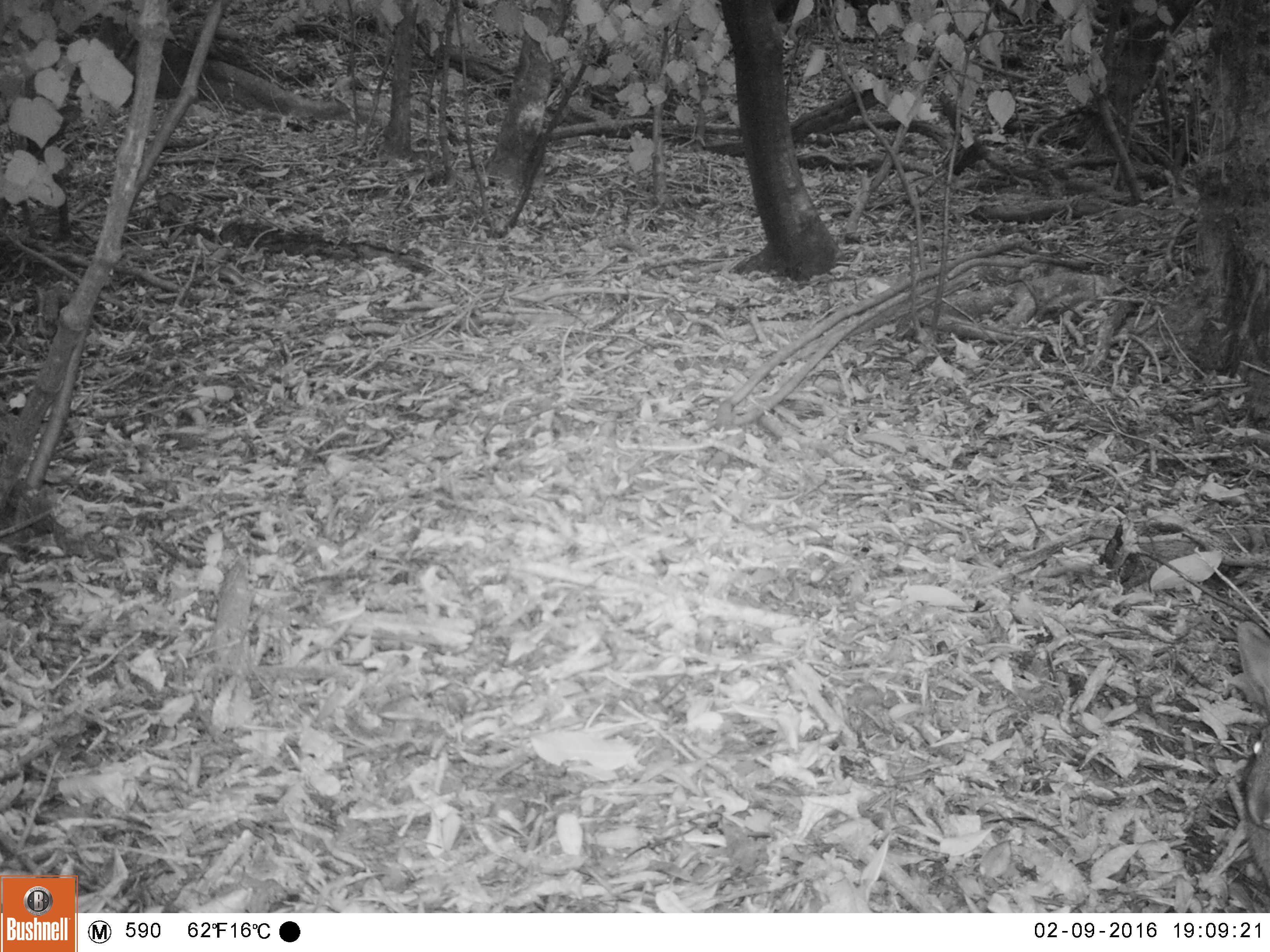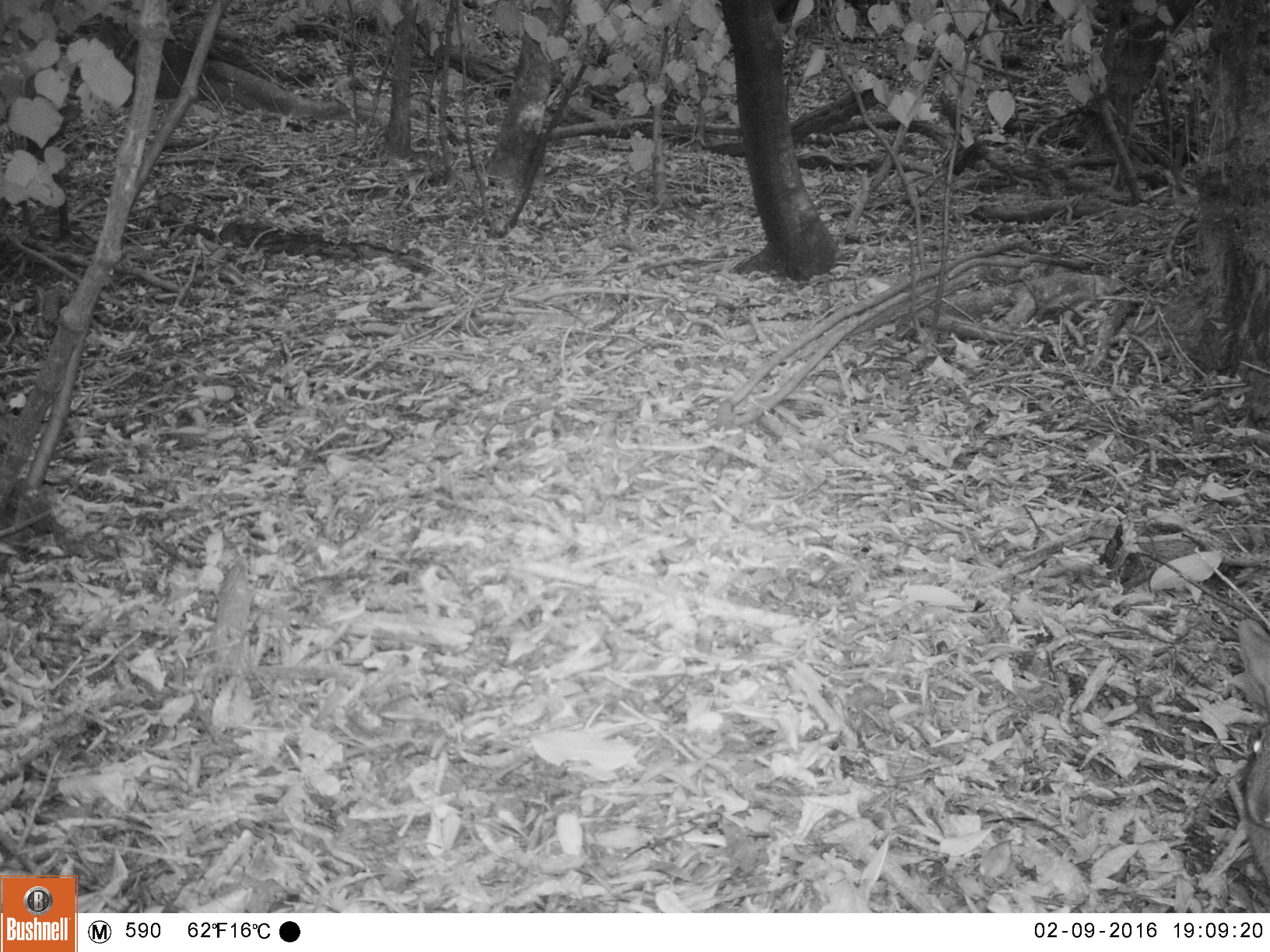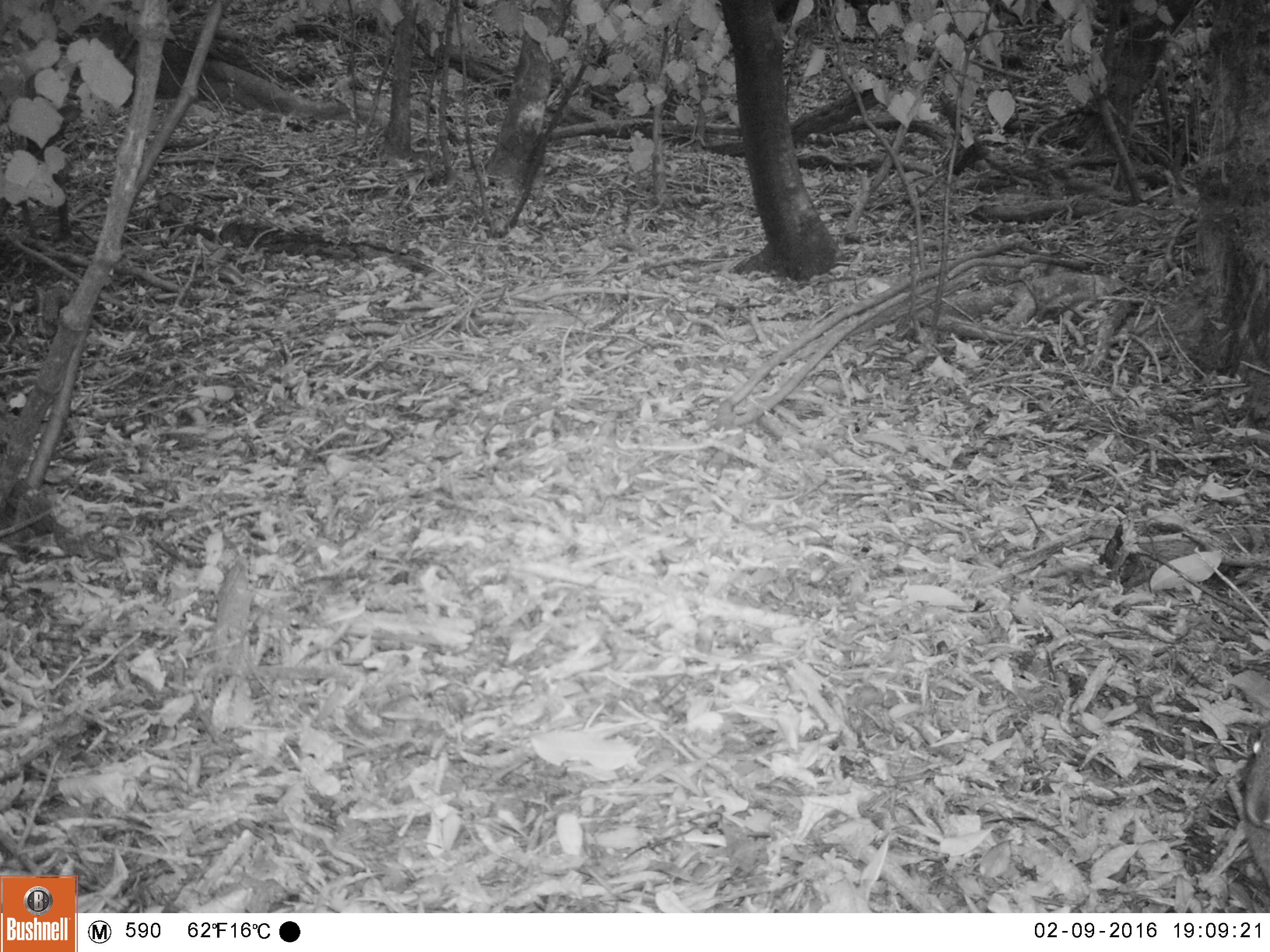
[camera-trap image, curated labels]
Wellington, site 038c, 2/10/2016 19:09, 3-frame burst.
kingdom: Animalia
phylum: Chordata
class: Mammalia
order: Lagomorpha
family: Leporidae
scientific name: Leporidae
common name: rabbit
Rabbit (Leporidae).